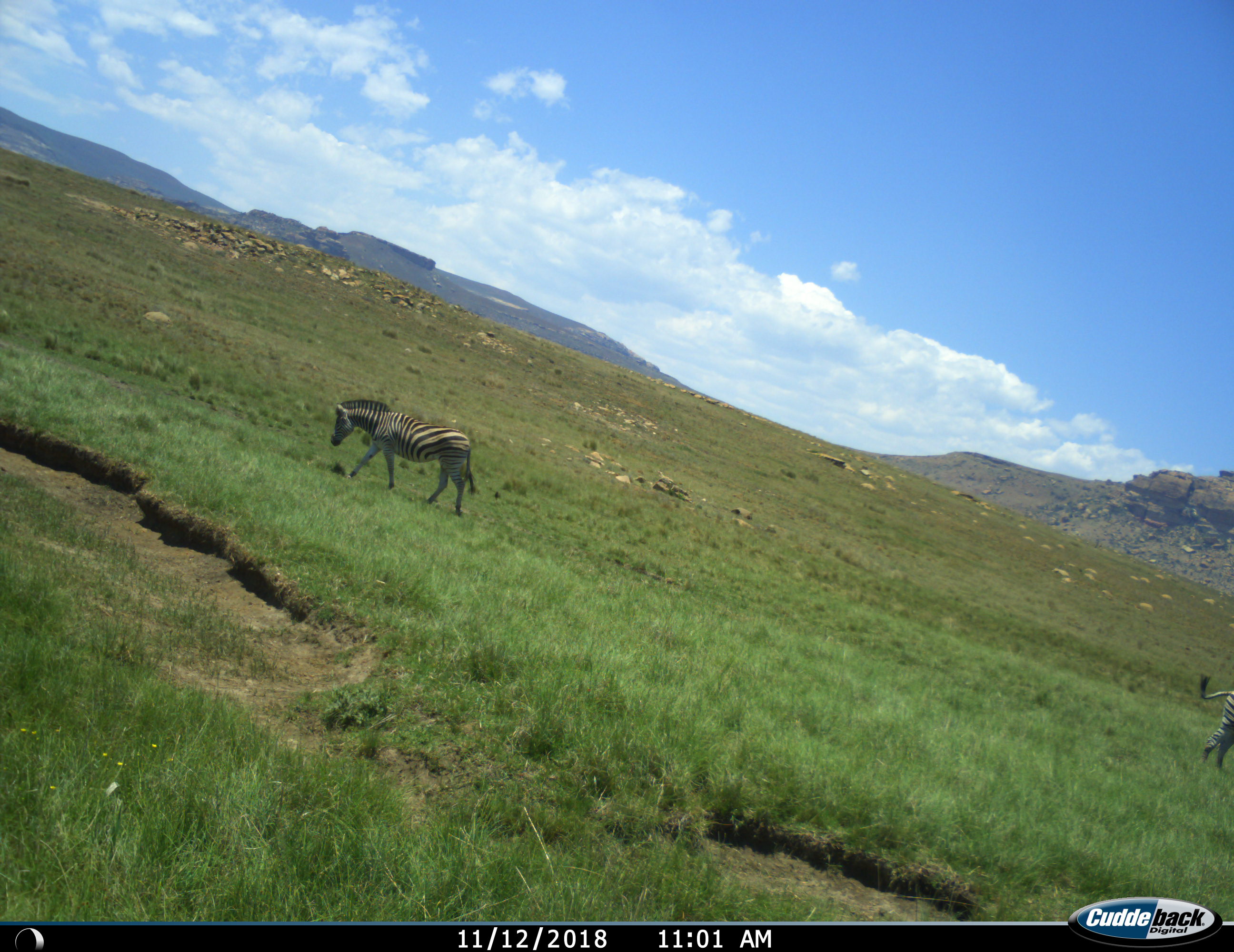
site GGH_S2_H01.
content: unidentified animal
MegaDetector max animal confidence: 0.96